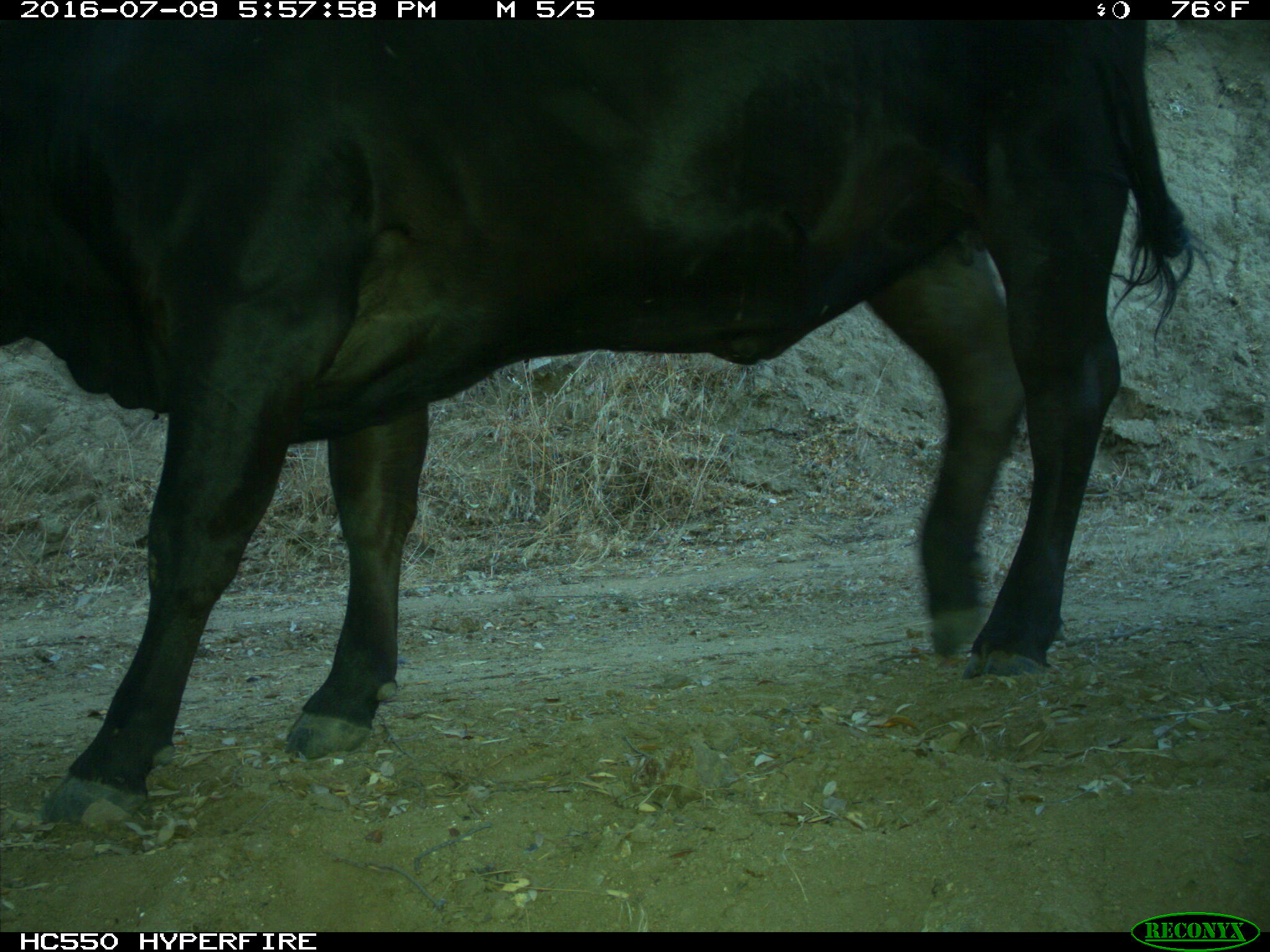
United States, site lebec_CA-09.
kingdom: Animalia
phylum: Chordata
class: Mammalia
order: Artiodactyla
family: Bovidae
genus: Bos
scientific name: Bos taurus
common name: domestic cow